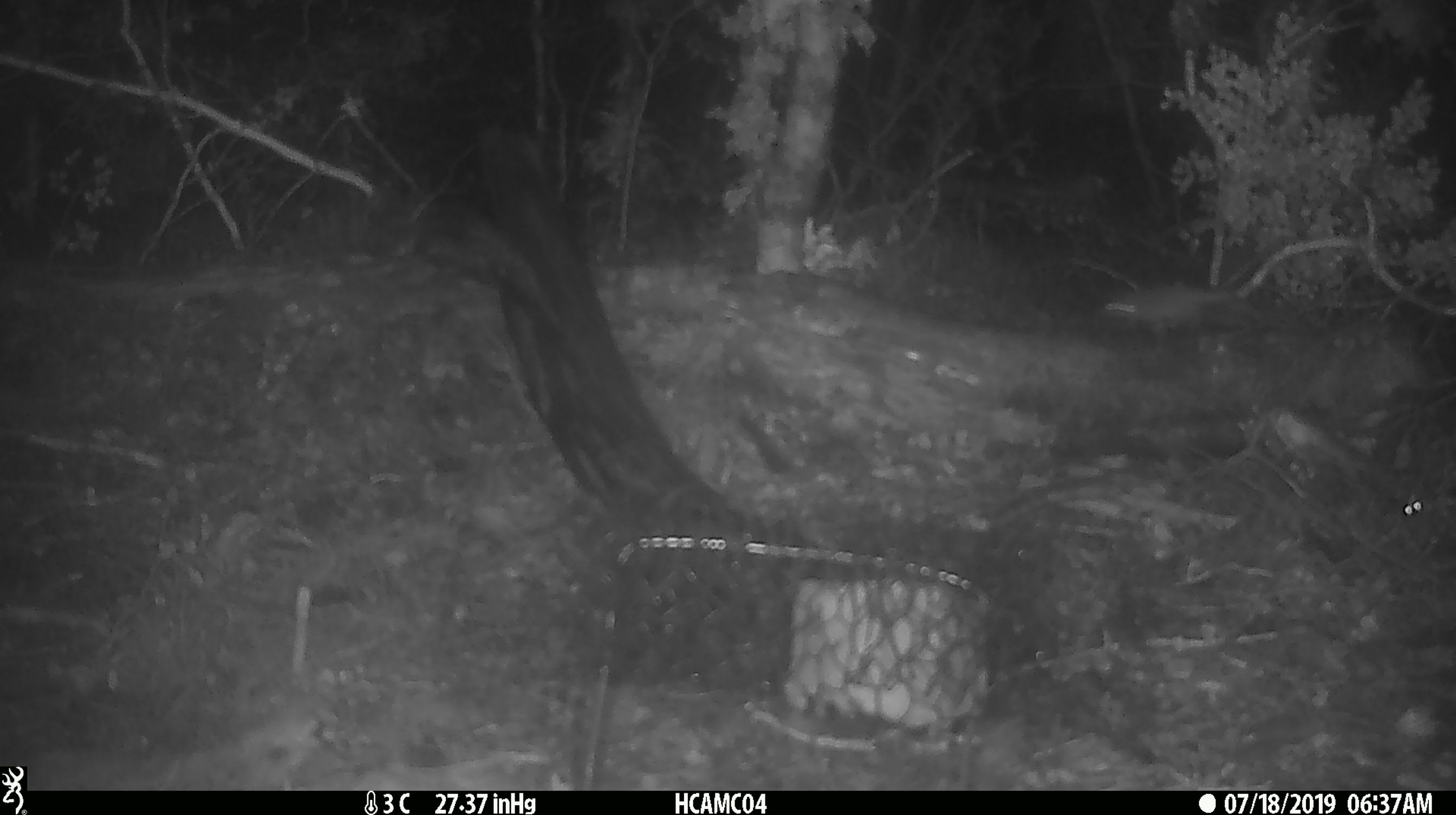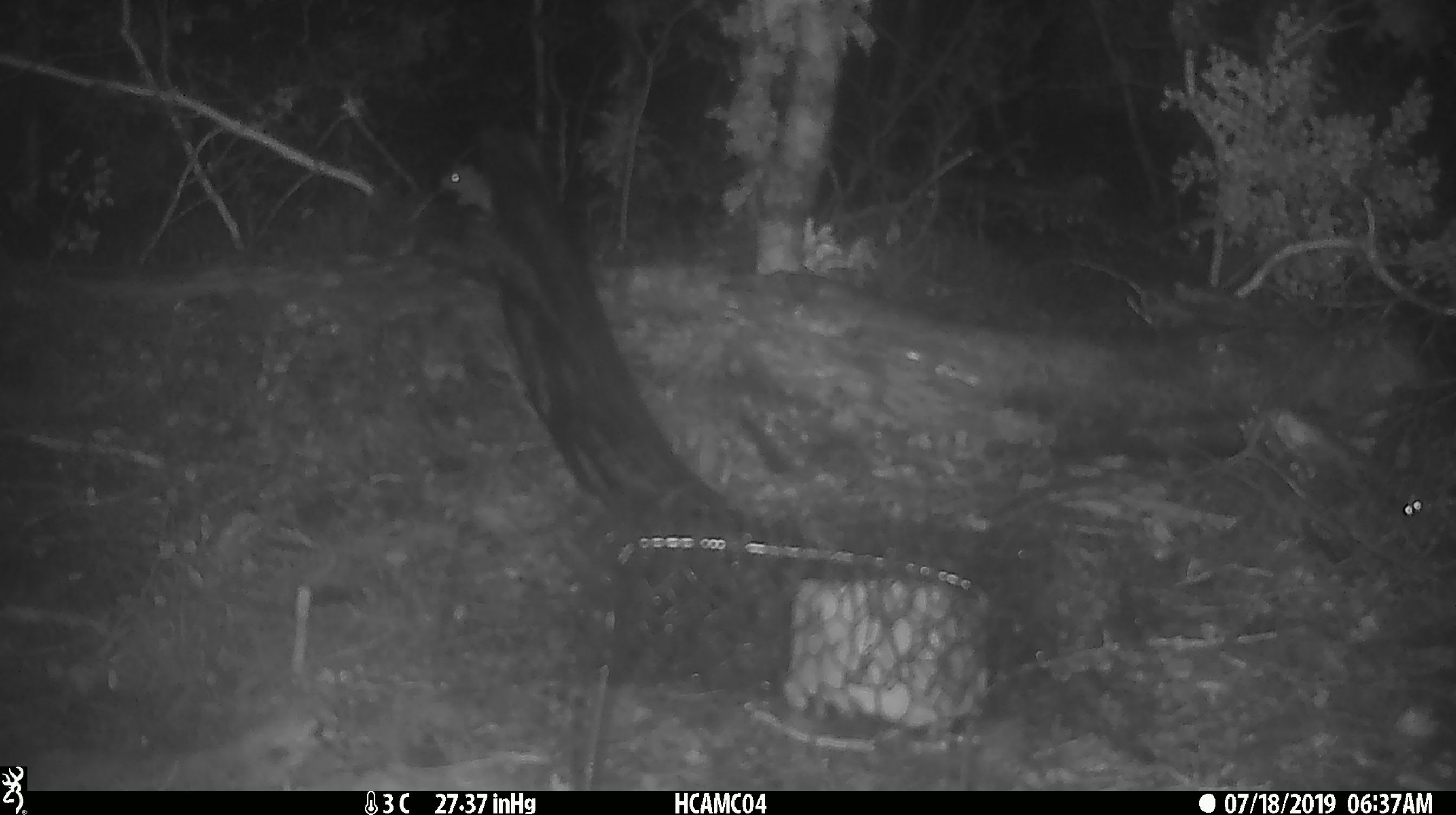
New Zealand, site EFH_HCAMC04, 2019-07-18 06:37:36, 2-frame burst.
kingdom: Animalia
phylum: Chordata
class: Mammalia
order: Rodentia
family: Muridae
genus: Mus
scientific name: Mus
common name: mouse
Mouse (Mus).